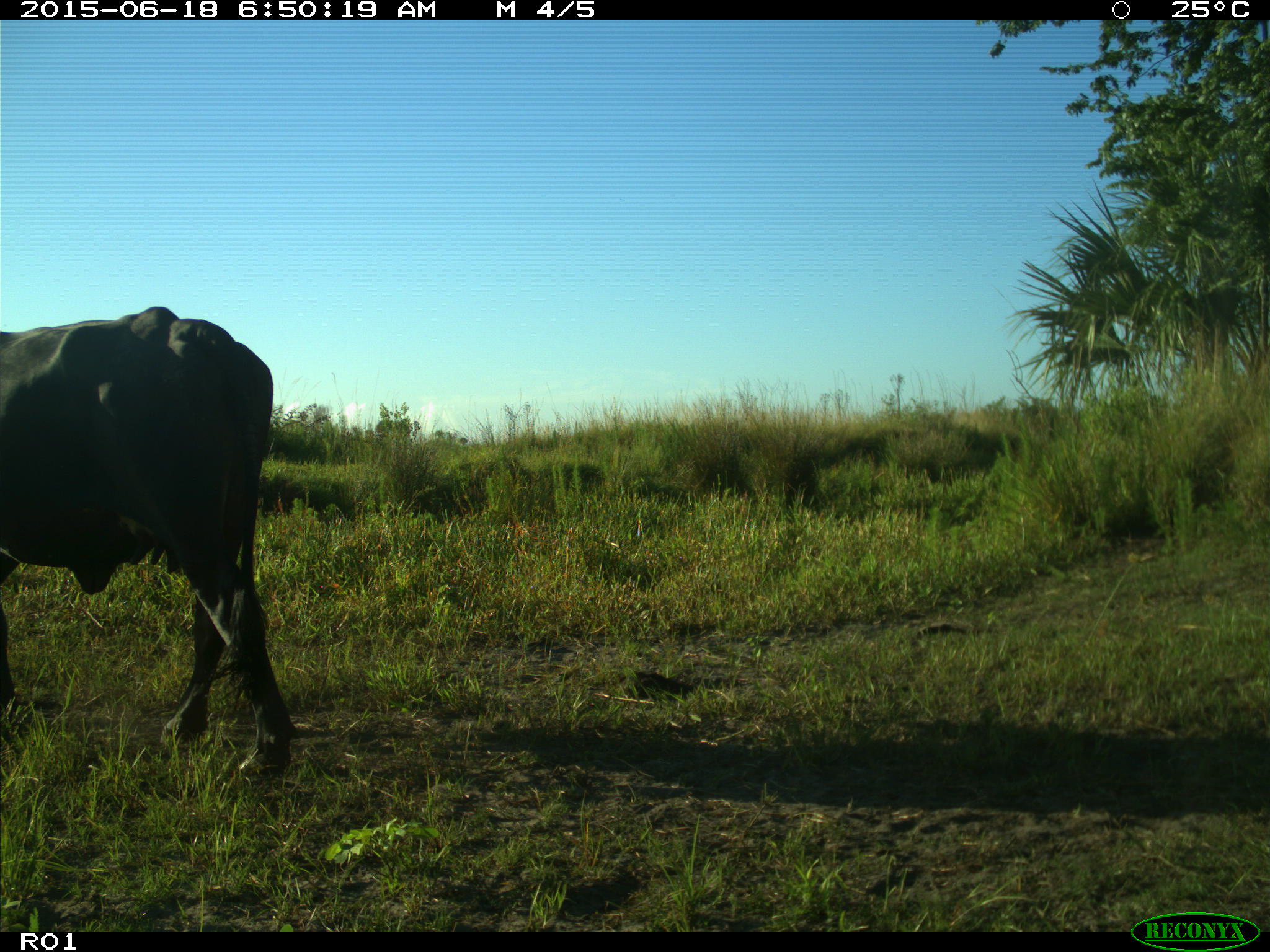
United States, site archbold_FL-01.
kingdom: Animalia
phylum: Chordata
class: Mammalia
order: Artiodactyla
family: Bovidae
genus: Bos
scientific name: Bos taurus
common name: domestic cow